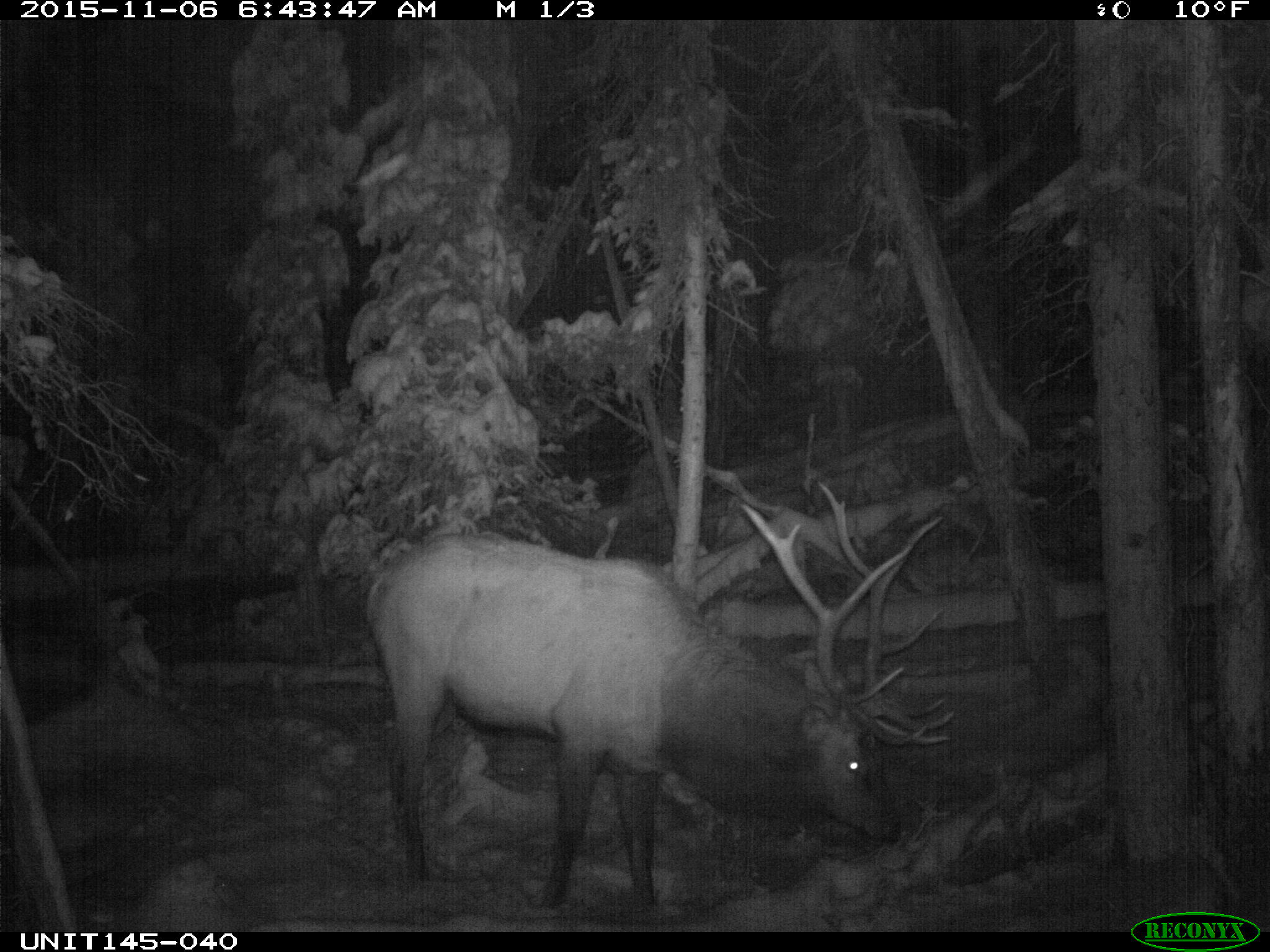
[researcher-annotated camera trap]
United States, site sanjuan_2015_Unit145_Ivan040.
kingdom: Animalia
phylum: Chordata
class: Mammalia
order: Artiodactyla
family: Cervidae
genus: Cervus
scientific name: Cervus elaphus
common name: red deer